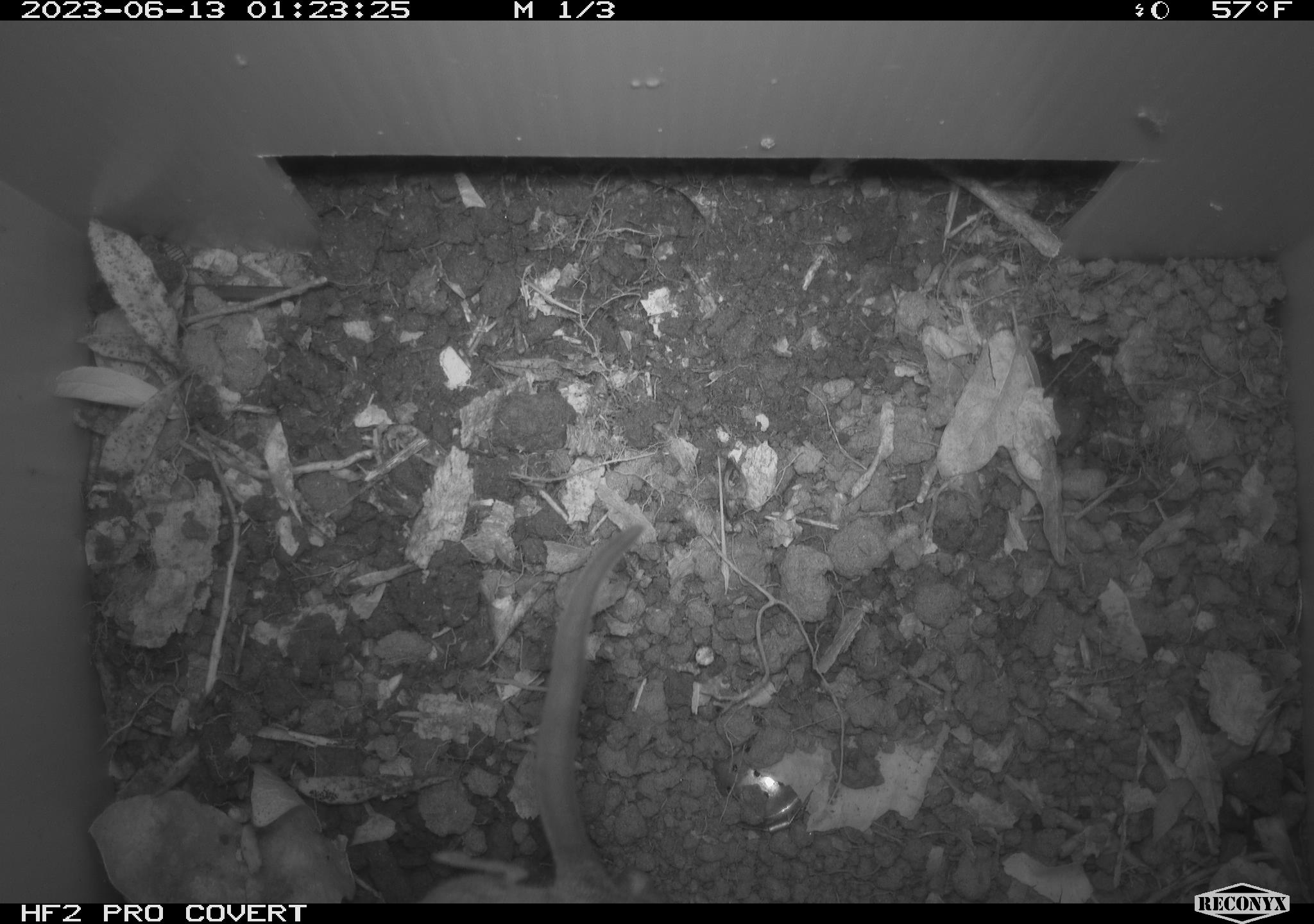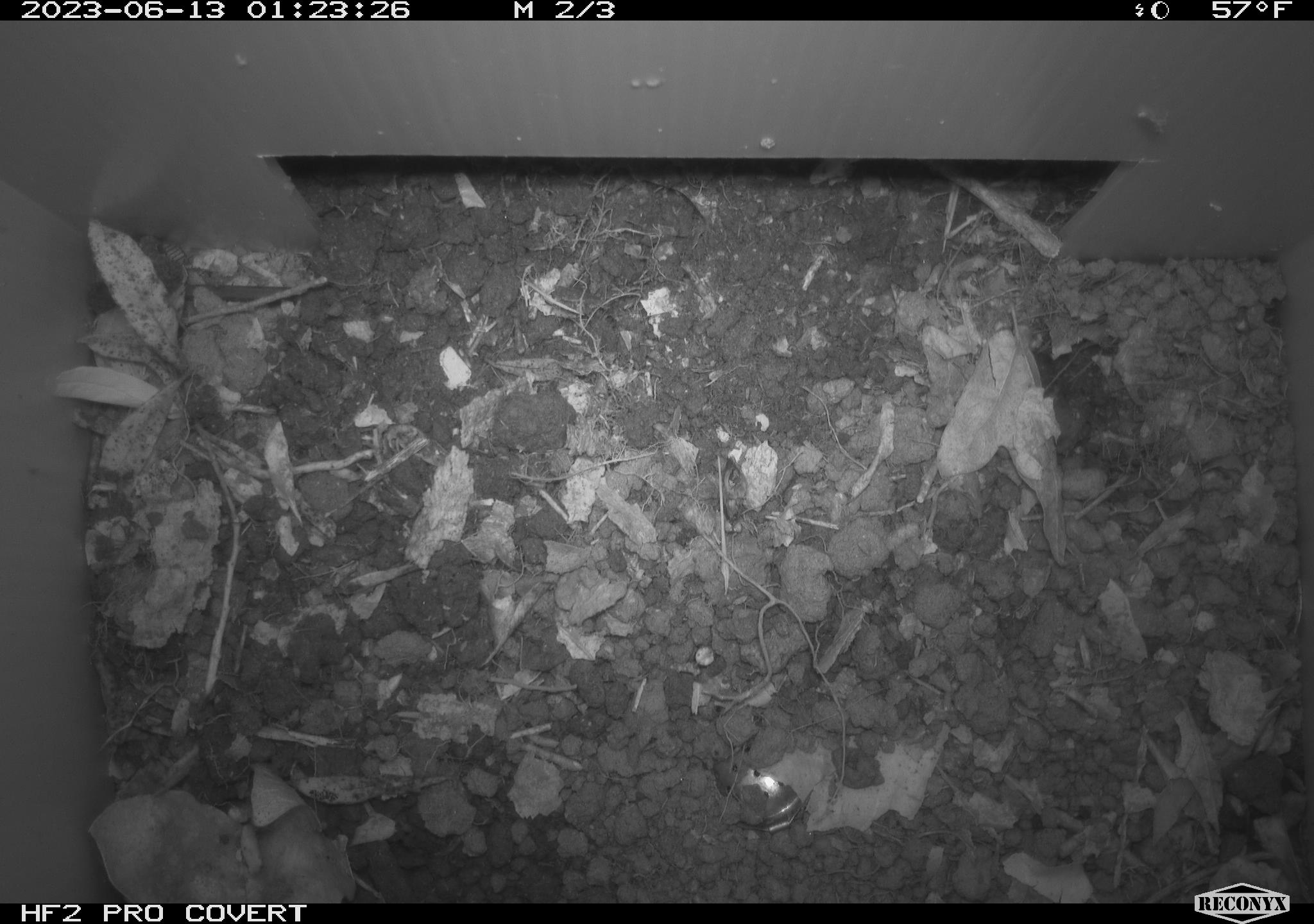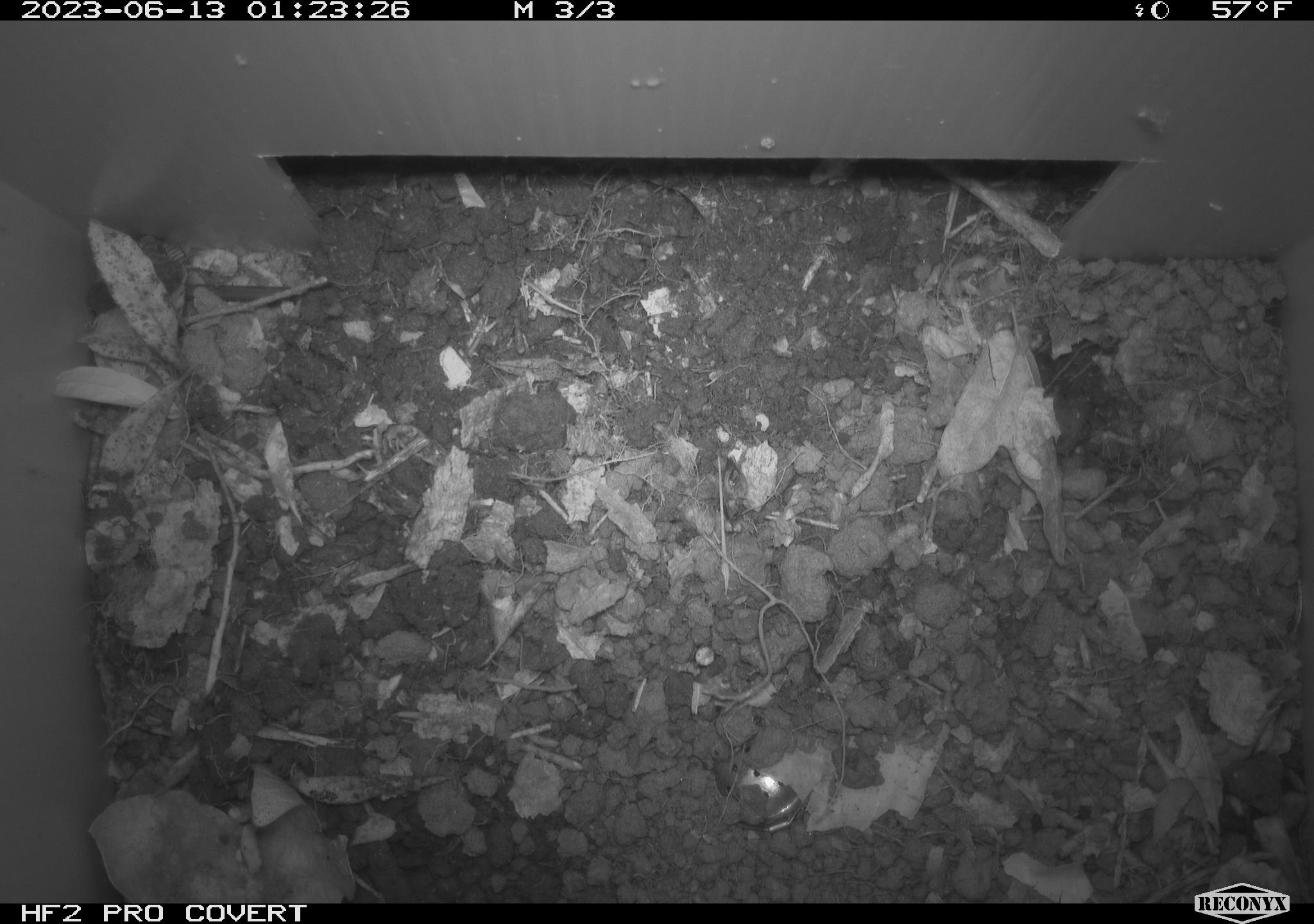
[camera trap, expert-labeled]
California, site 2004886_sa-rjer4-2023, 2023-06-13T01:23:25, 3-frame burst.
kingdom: Animalia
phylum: Chordata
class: Mammalia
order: Rodentia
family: Cricetidae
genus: Neotoma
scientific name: Neotoma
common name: pack rat or woodrat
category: neotoma species